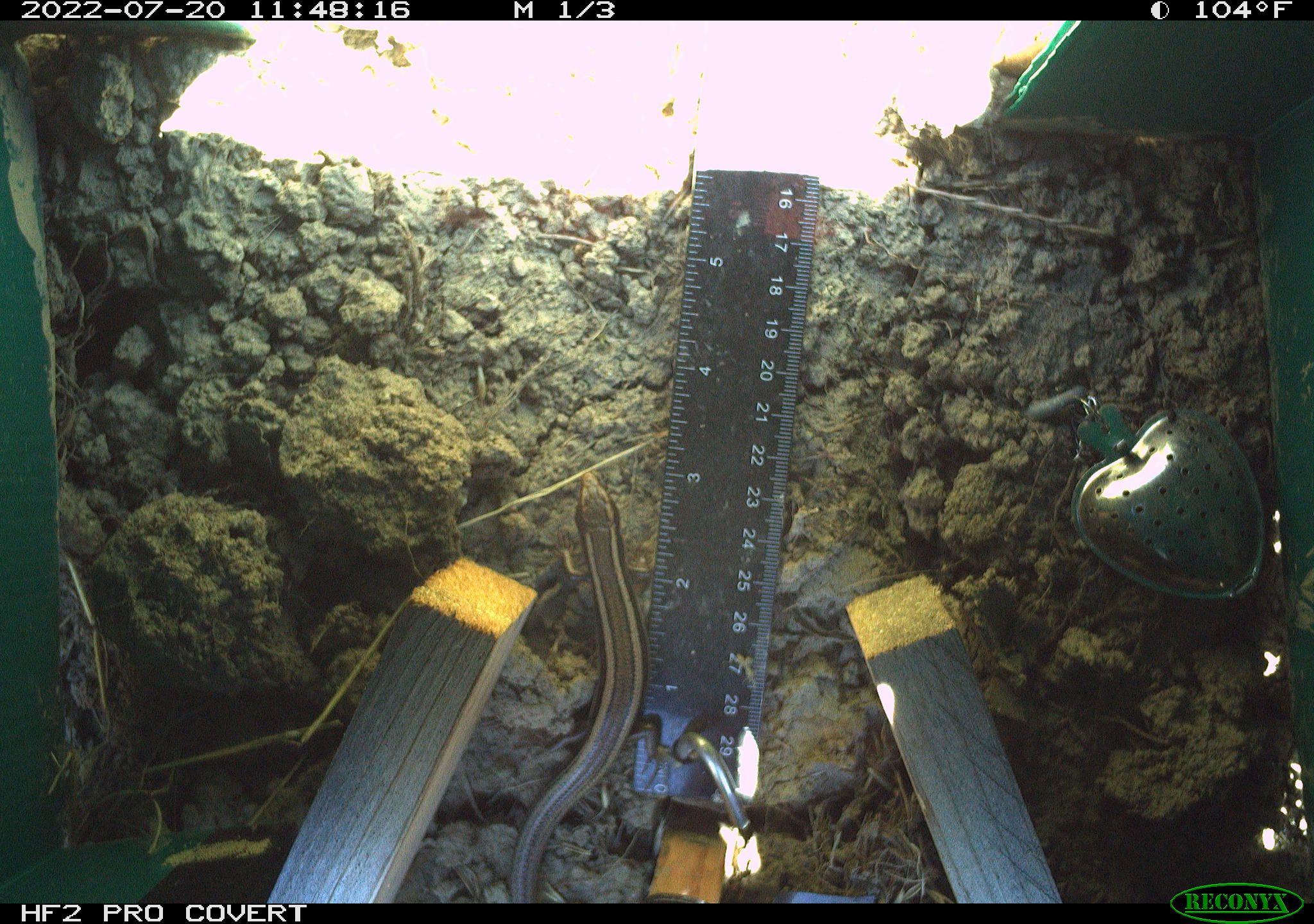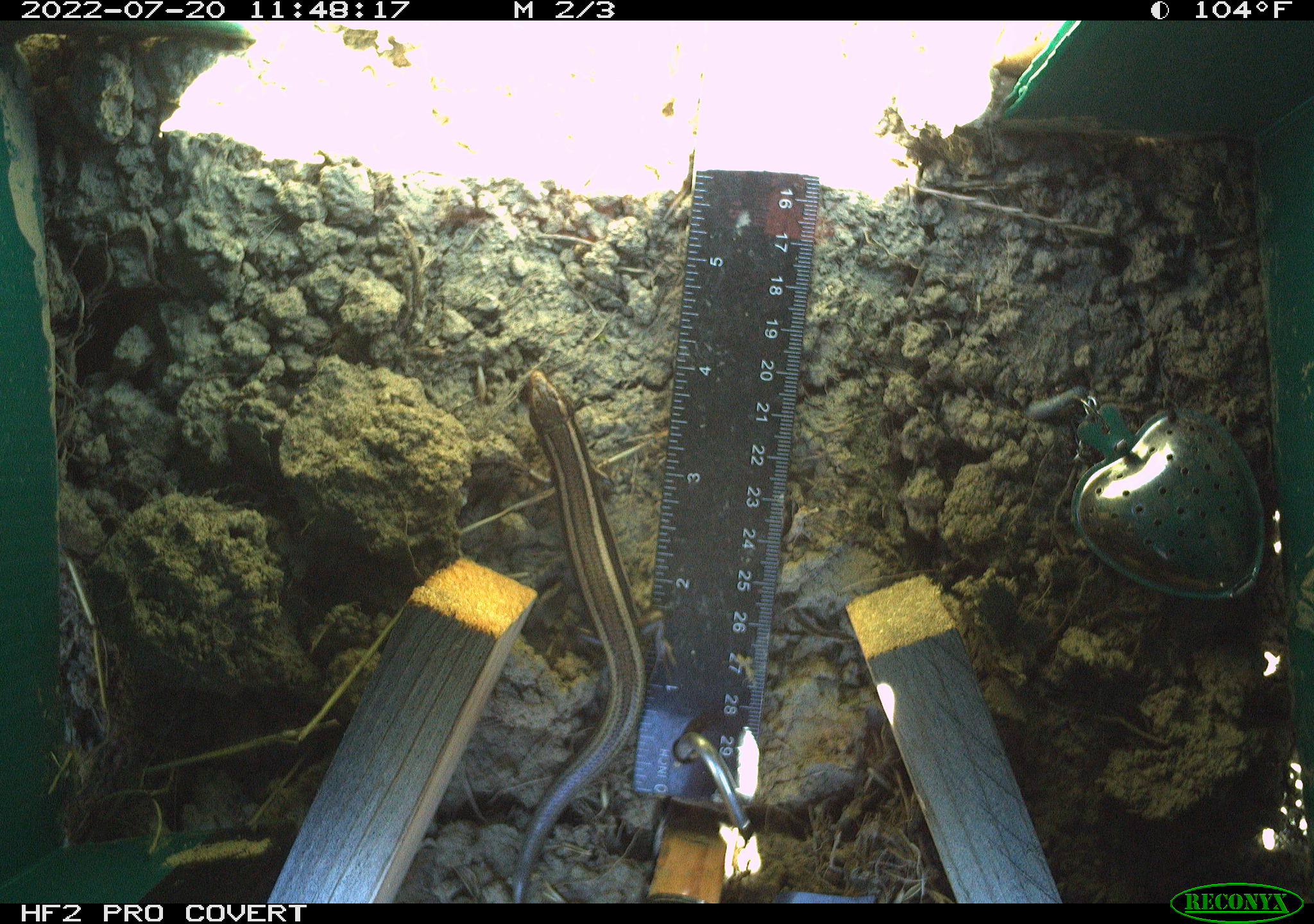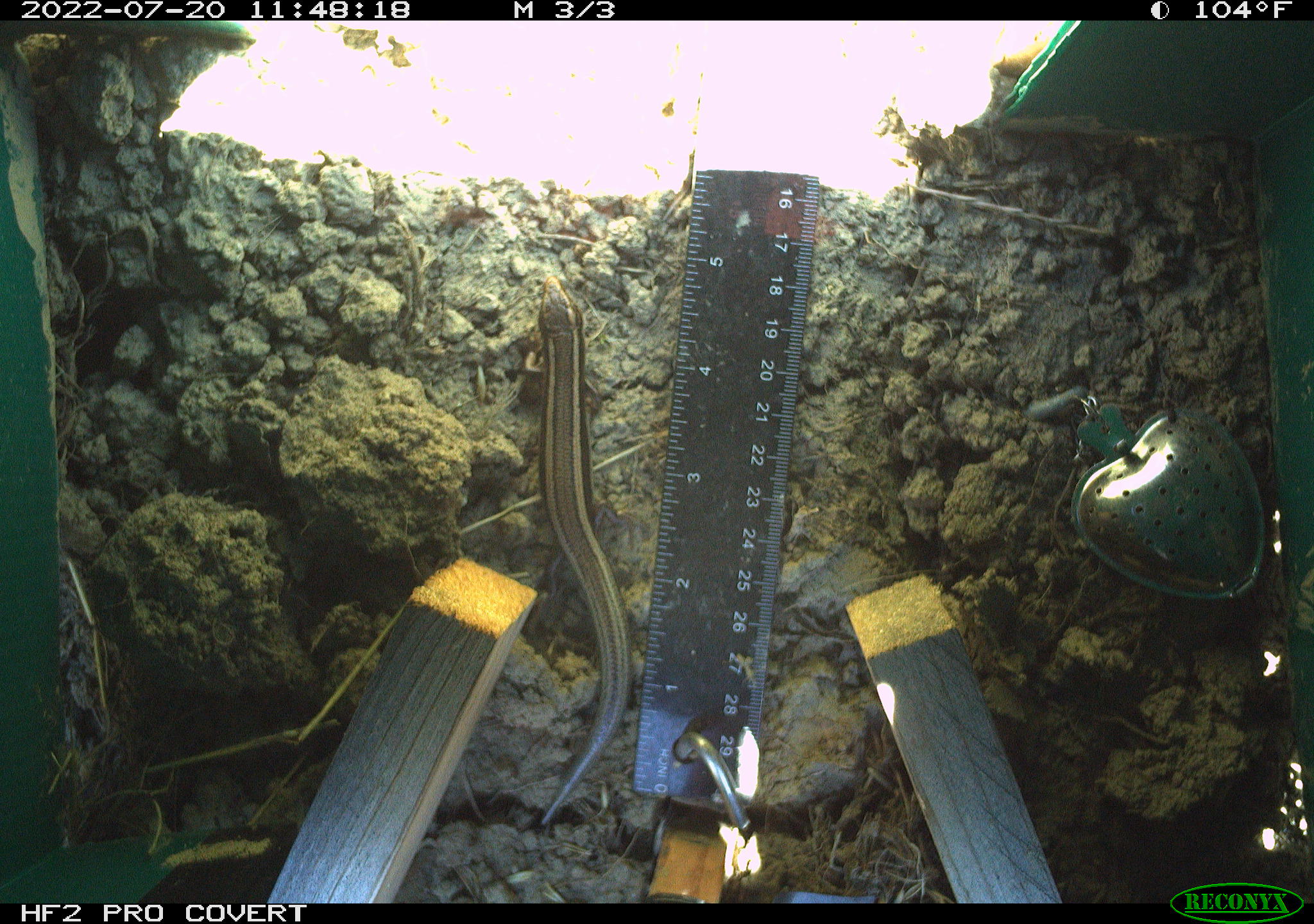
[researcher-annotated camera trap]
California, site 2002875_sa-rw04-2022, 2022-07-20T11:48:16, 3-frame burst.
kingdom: Animalia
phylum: Chordata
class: Reptilia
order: Squamata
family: Scincidae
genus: Plestiodon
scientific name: Plestiodon skiltonianus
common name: western skink